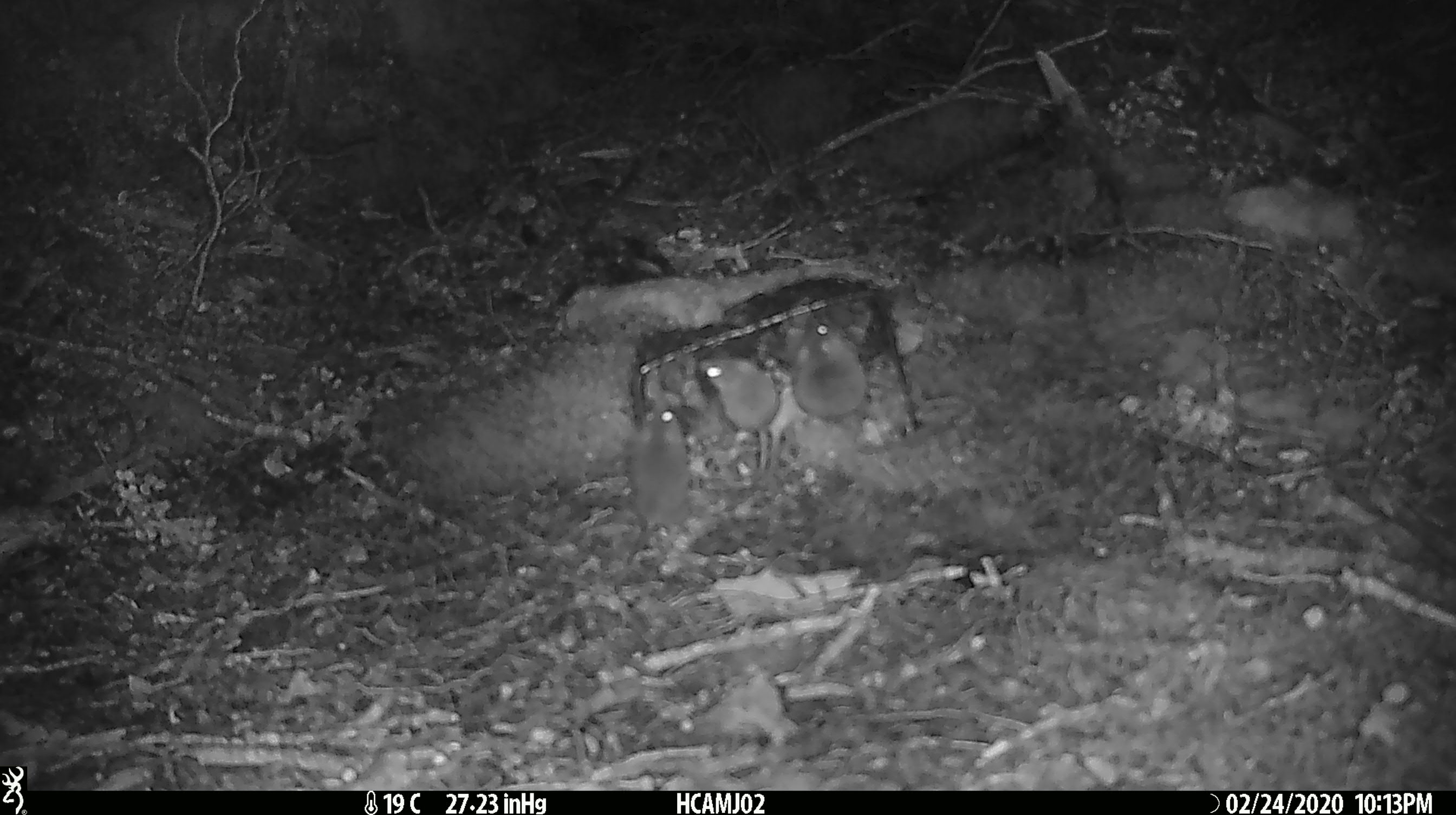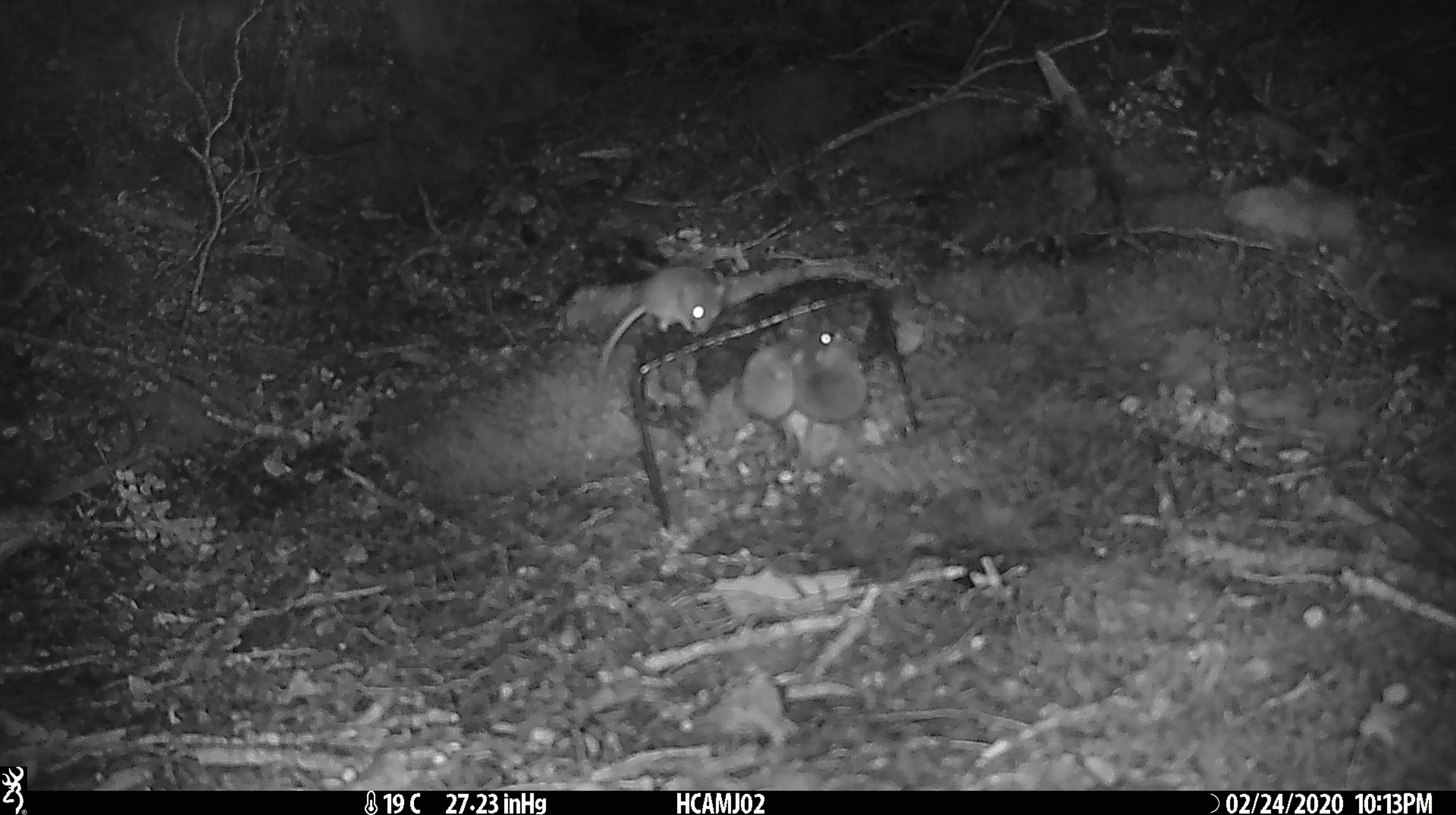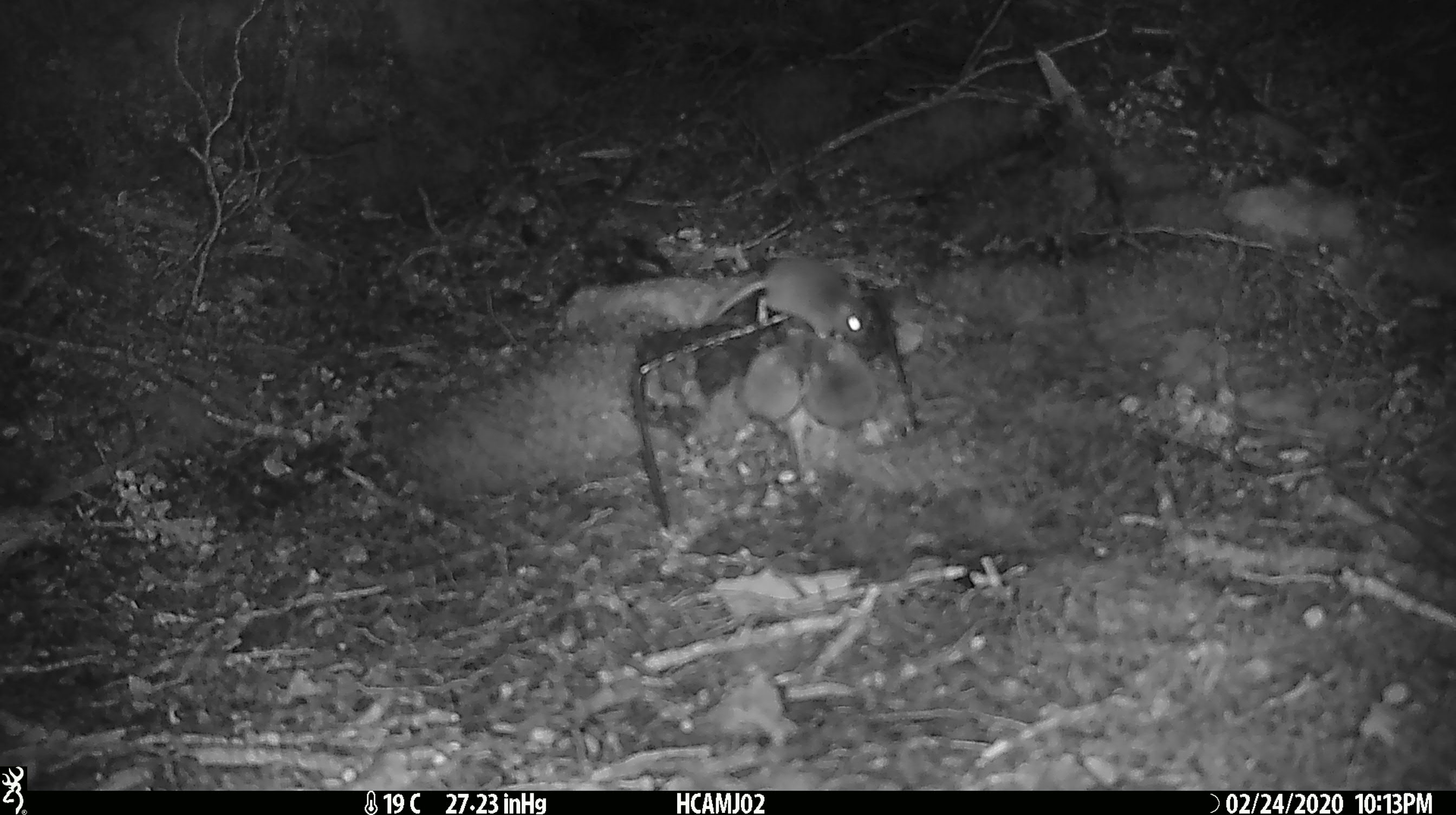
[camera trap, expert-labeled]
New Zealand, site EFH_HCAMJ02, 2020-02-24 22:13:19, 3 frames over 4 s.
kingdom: Animalia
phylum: Chordata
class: Mammalia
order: Rodentia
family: Muridae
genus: Mus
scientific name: Mus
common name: mouse